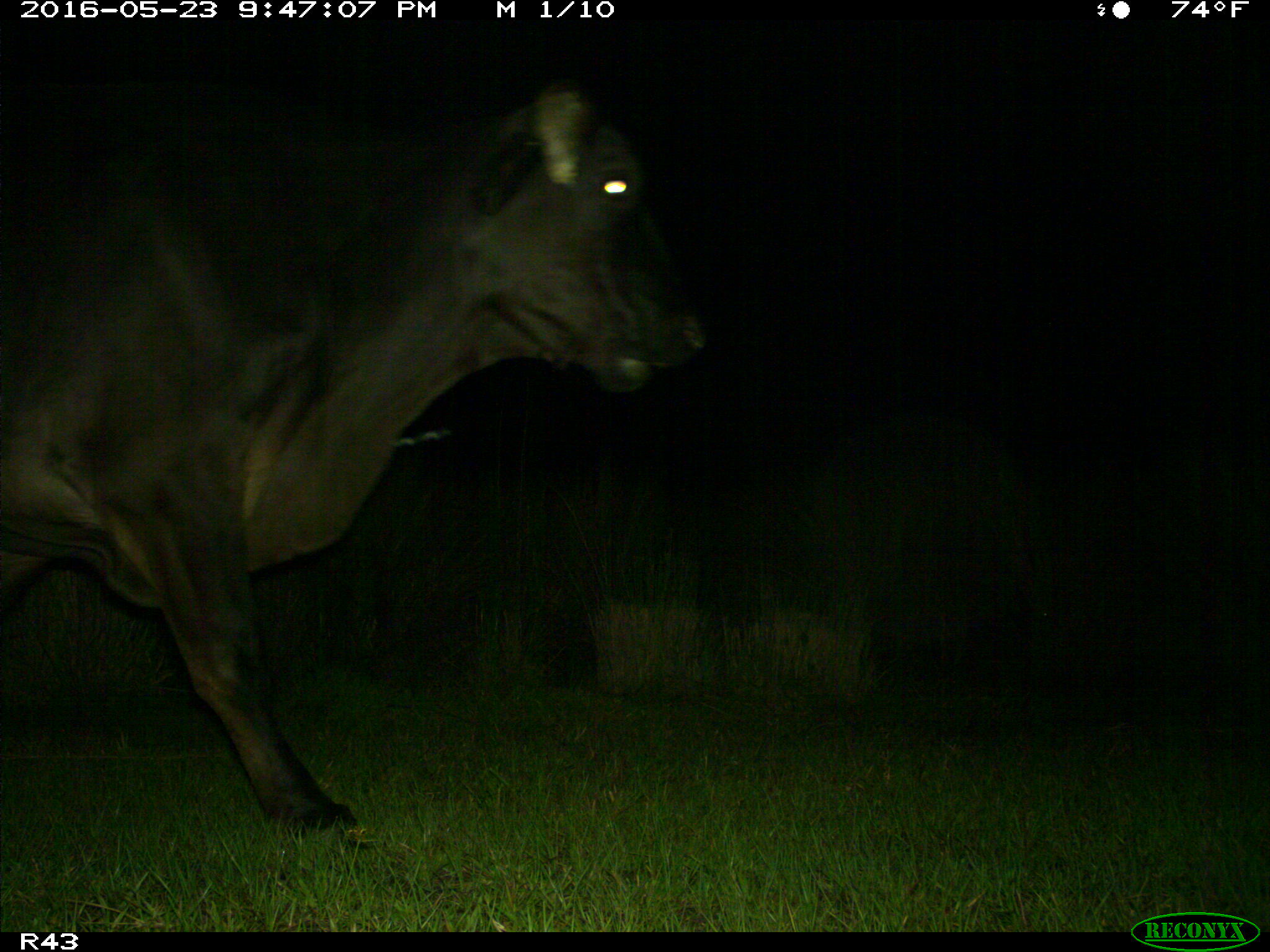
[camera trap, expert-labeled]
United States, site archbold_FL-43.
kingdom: Animalia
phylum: Chordata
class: Mammalia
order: Artiodactyla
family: Bovidae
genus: Bos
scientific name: Bos taurus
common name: domestic cow